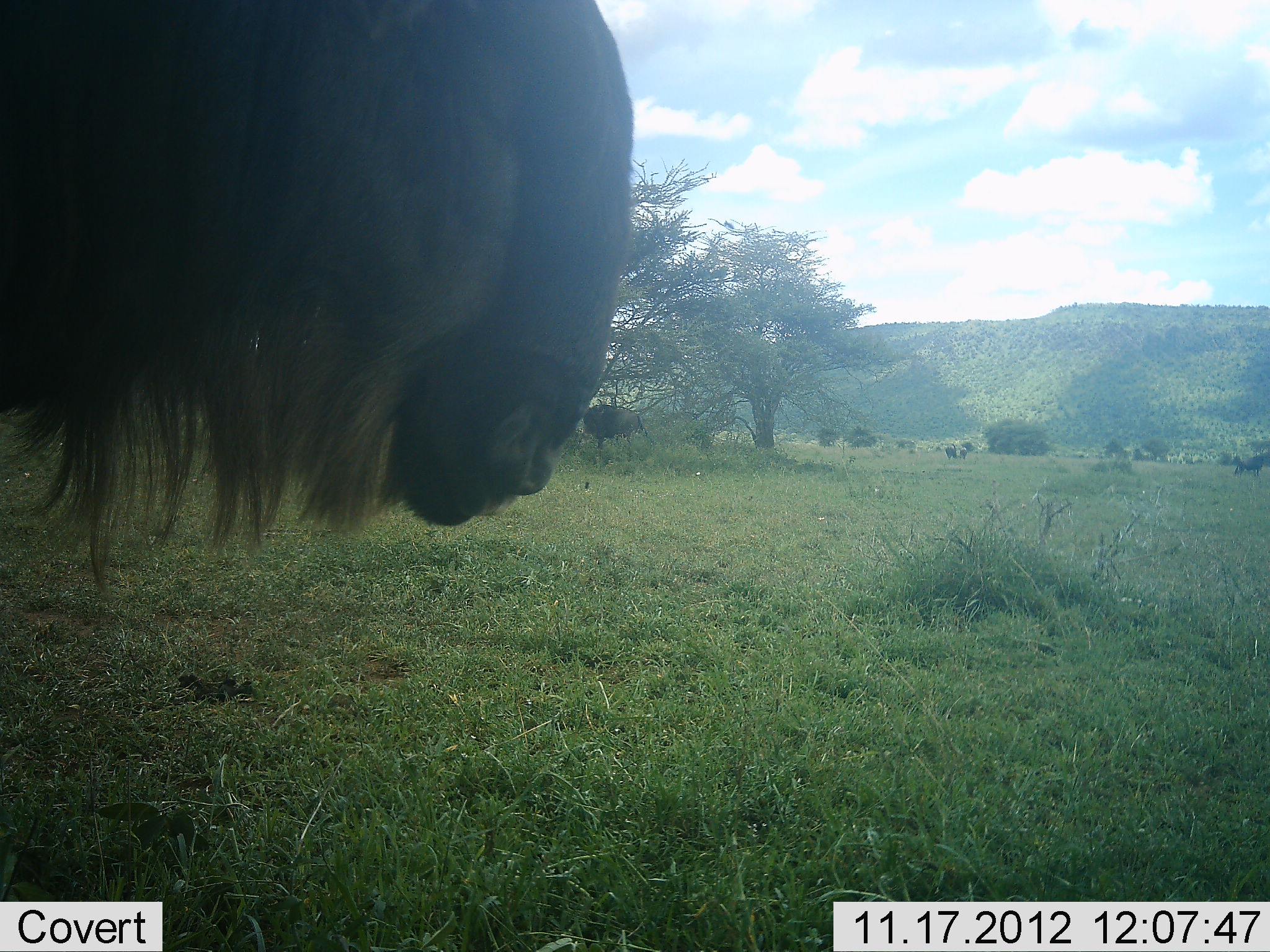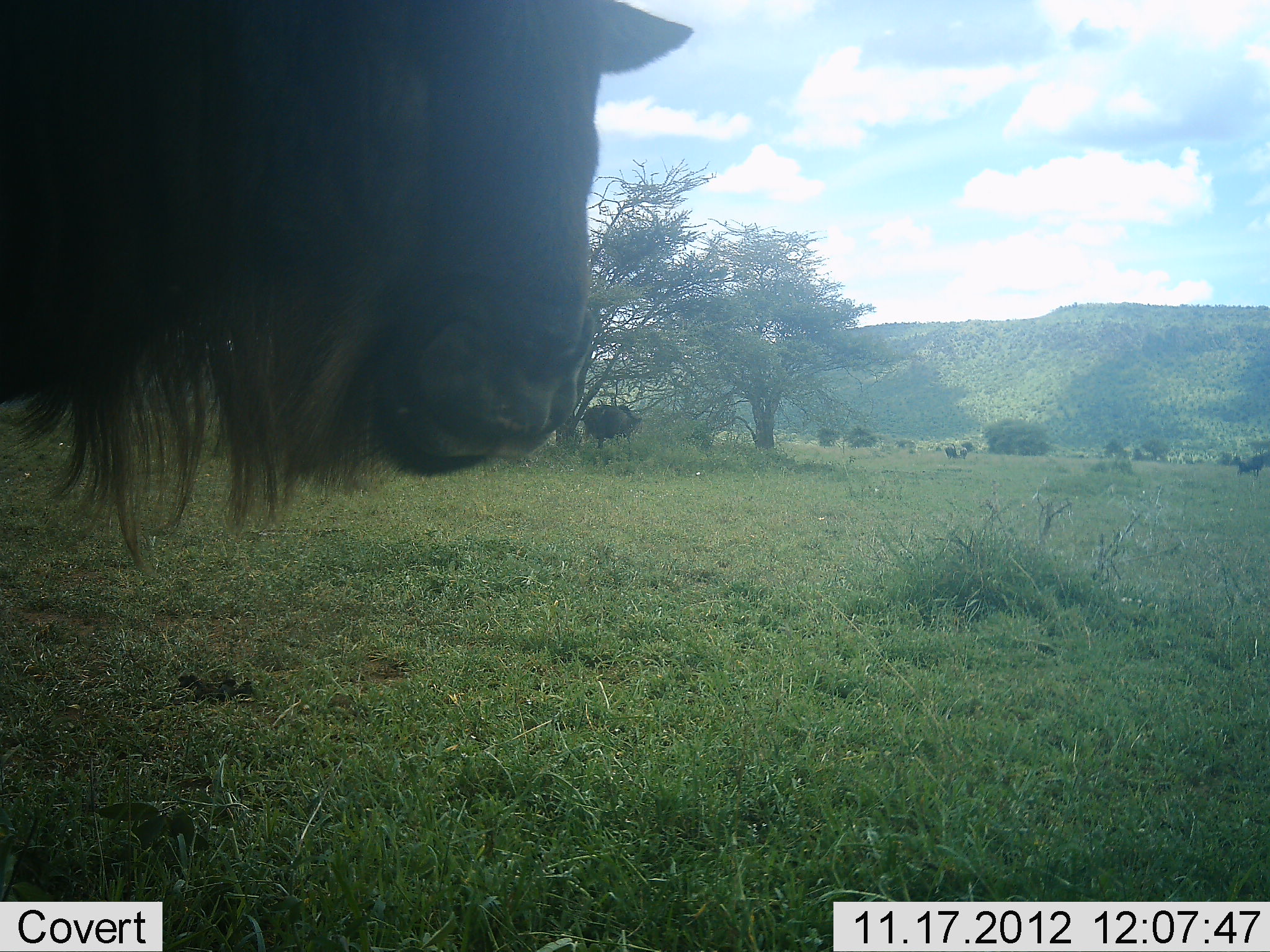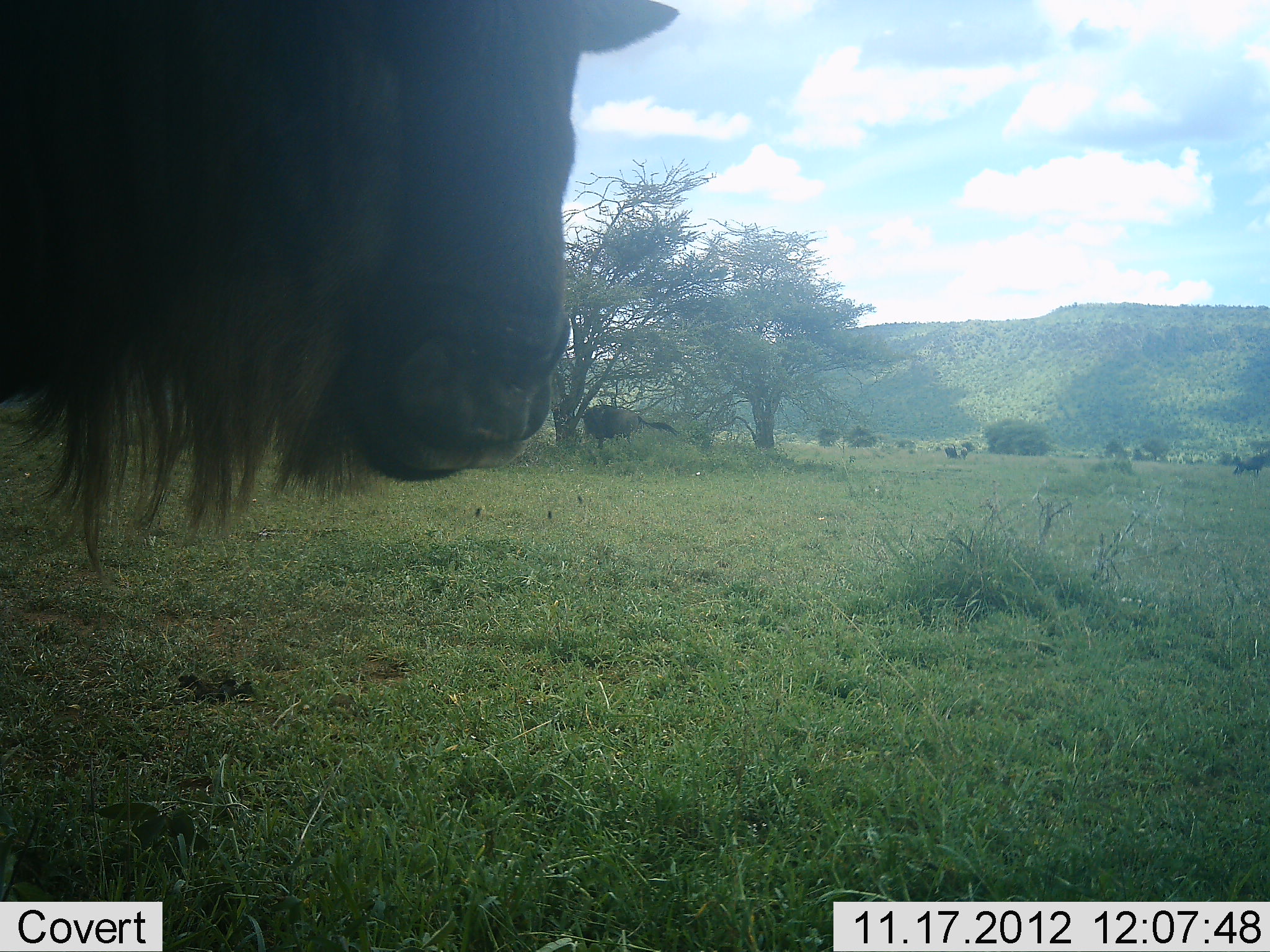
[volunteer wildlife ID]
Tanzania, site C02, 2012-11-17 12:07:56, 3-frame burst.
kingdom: Animalia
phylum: Chordata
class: Mammalia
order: Artiodactyla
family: Bovidae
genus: Connochaetes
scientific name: Connochaetes taurinus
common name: blue wildebeest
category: wildebeest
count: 3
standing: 90%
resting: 10%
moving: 0%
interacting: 0%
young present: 0%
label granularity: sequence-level